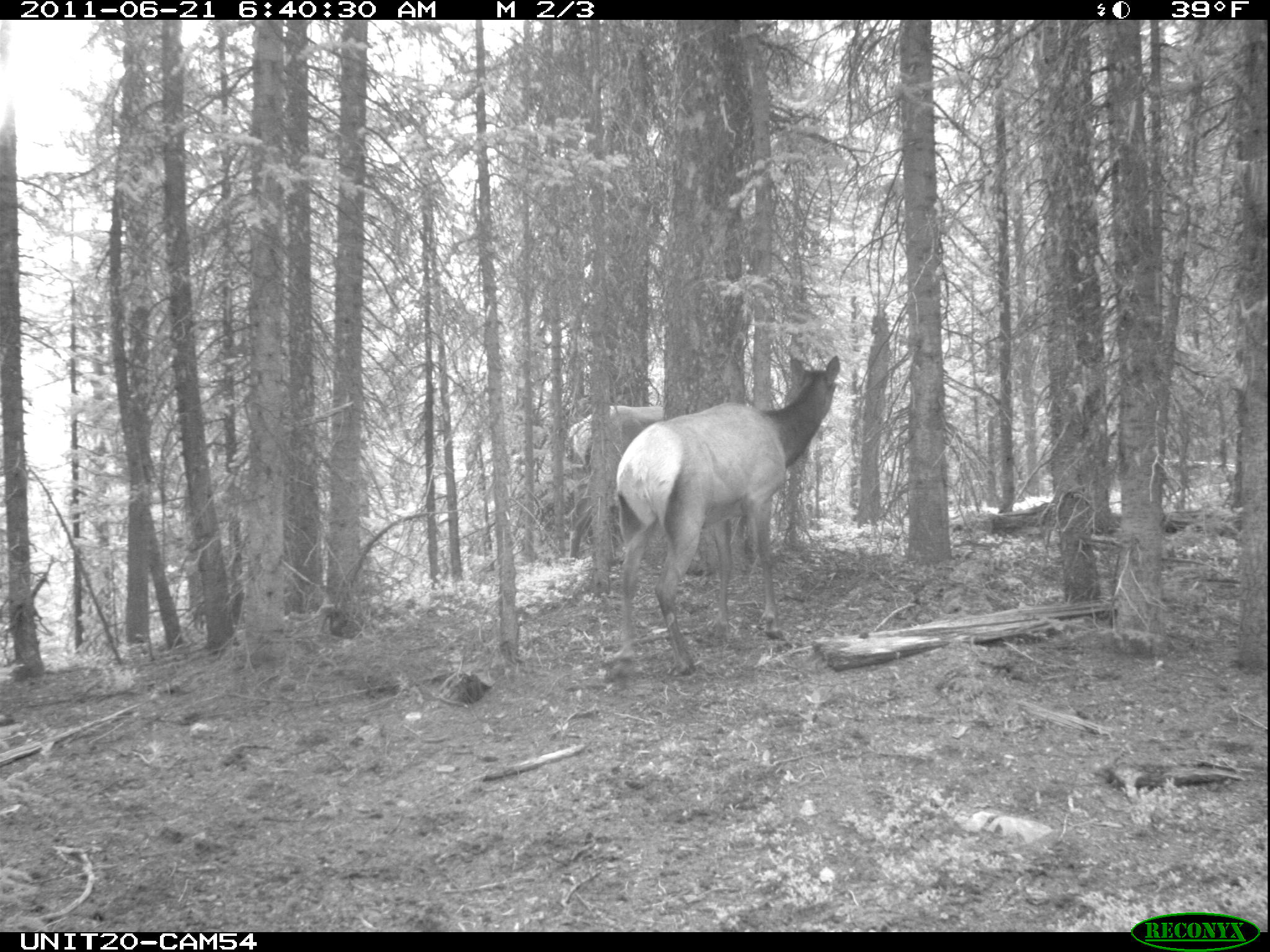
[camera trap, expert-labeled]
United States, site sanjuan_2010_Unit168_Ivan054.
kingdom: Animalia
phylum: Chordata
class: Mammalia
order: Artiodactyla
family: Cervidae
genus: Cervus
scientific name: Cervus elaphus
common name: red deer